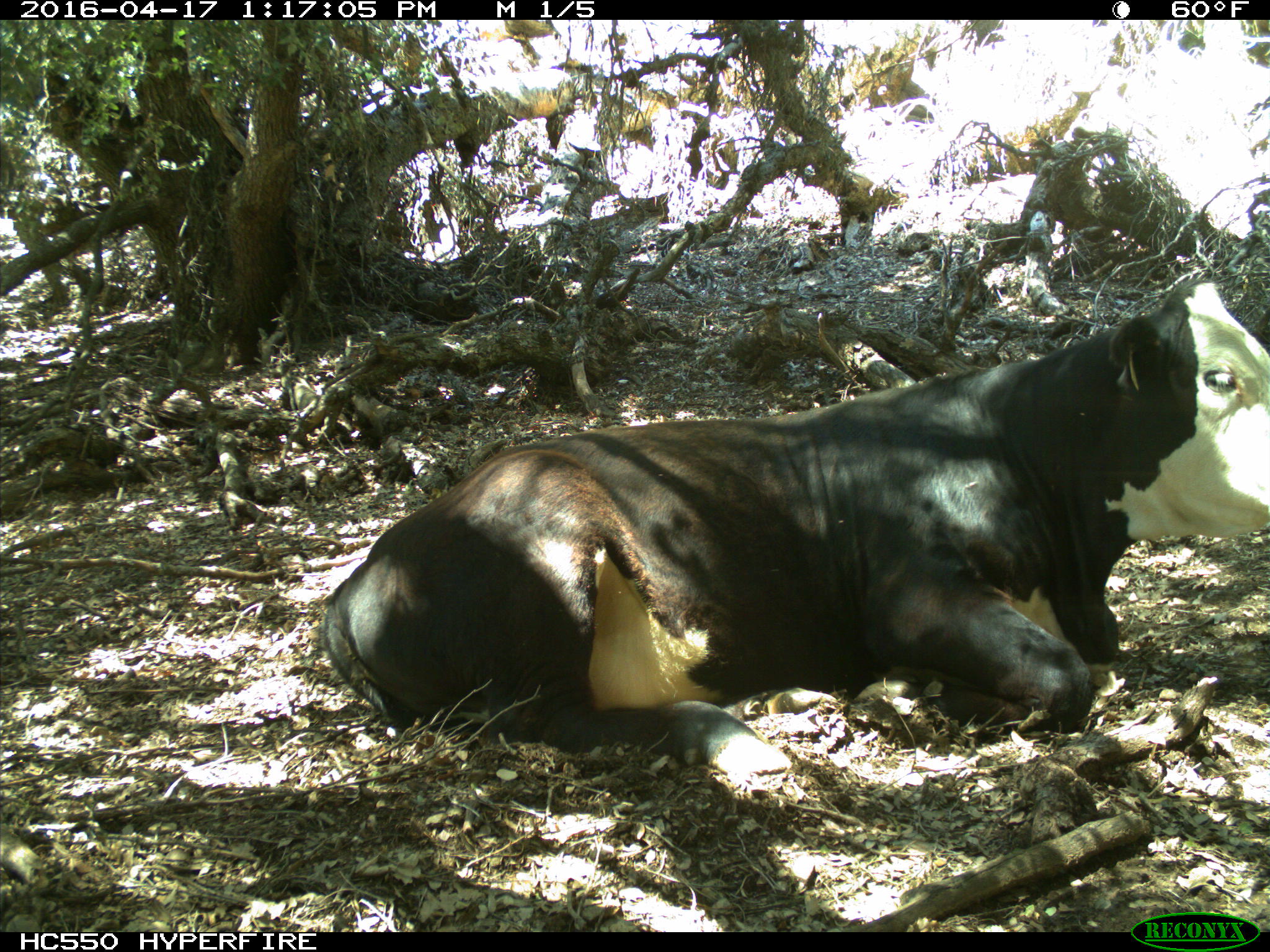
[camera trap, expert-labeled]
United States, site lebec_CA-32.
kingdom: Animalia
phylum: Chordata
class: Mammalia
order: Artiodactyla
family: Bovidae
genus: Bos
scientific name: Bos taurus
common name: domestic cow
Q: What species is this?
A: Bos taurus (domestic cow).